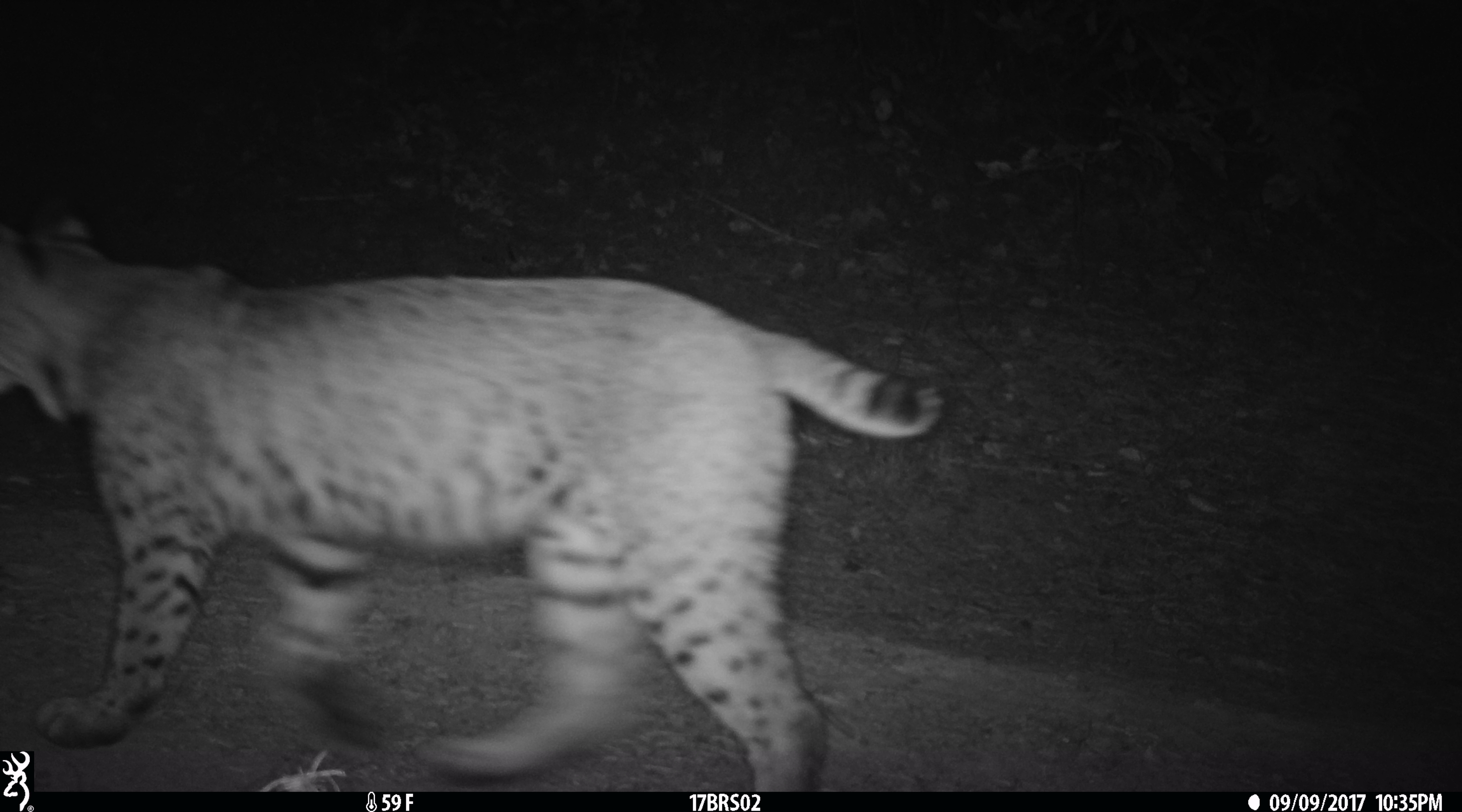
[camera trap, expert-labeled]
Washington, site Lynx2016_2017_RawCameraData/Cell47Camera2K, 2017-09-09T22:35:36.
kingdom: Animalia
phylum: Chordata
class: Mammalia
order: Carnivora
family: Felidae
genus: Lynx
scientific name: Lynx rufus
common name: bobcat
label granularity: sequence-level